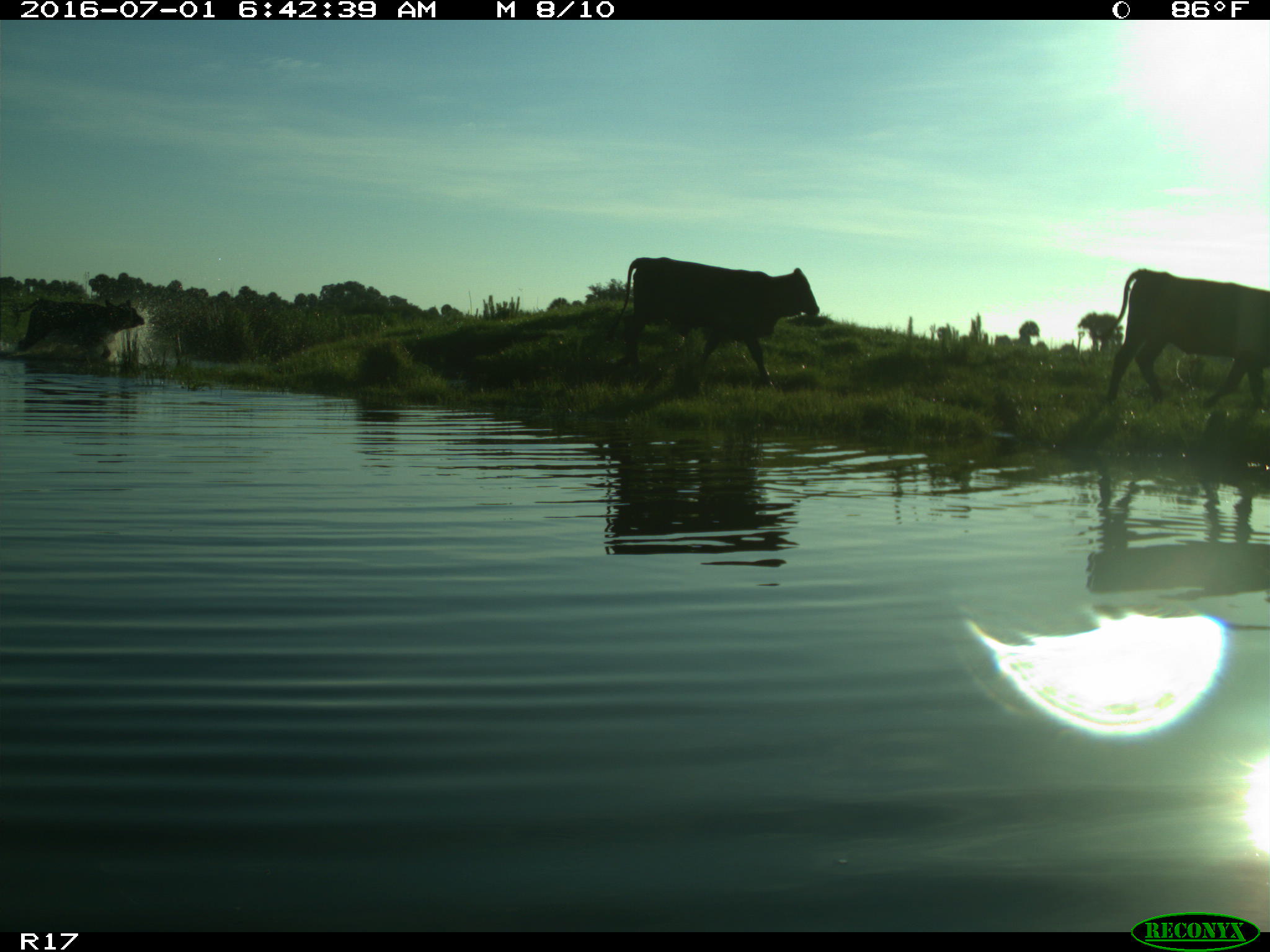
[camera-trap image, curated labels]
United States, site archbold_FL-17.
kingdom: Animalia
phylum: Chordata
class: Mammalia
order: Artiodactyla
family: Bovidae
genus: Bos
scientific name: Bos taurus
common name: domestic cow